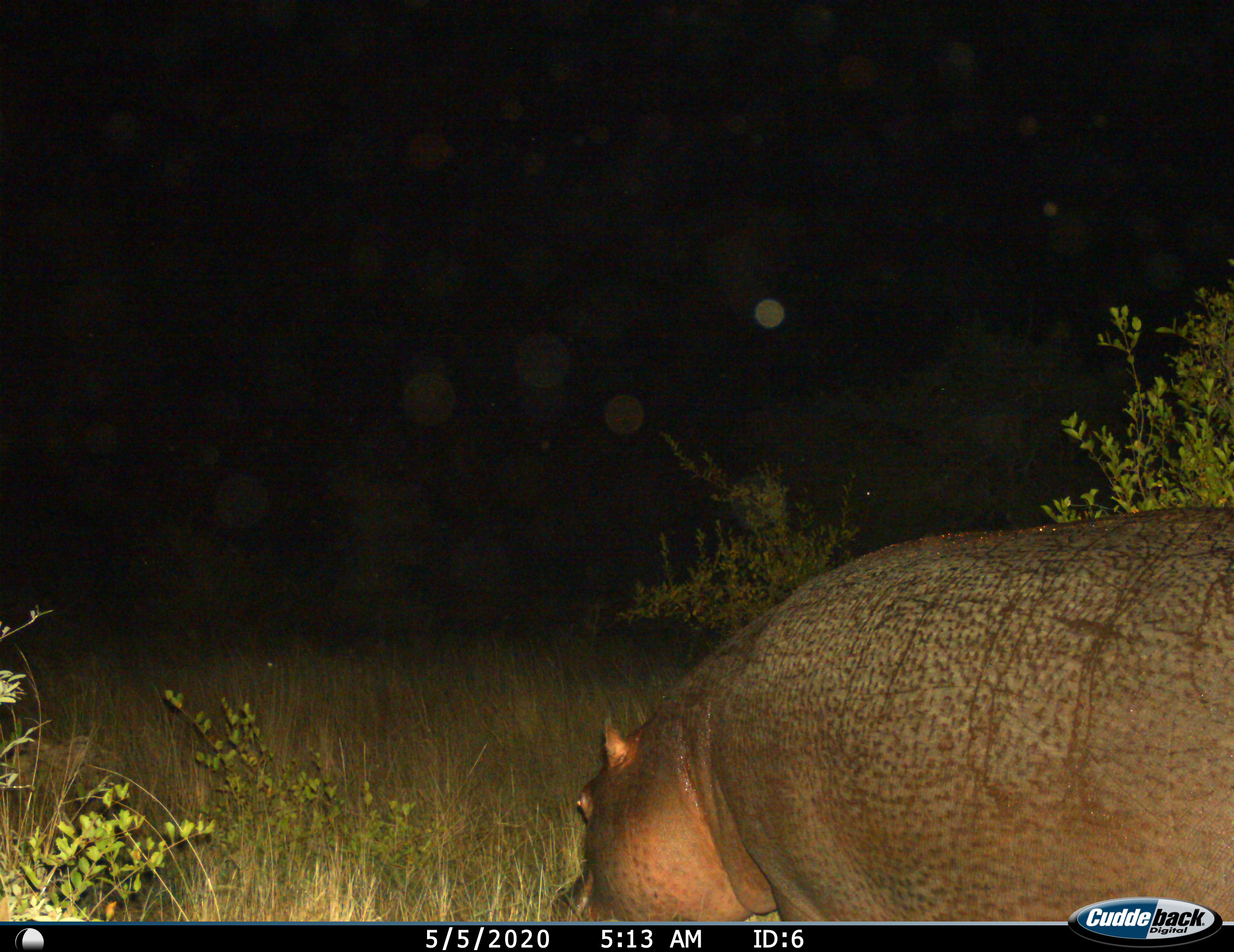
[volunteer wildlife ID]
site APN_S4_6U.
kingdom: Animalia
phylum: Chordata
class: Mammalia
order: Artiodactyla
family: Hippopotamidae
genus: Hippopotamus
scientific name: Hippopotamus amphibius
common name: hippopotamus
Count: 1.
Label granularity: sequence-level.